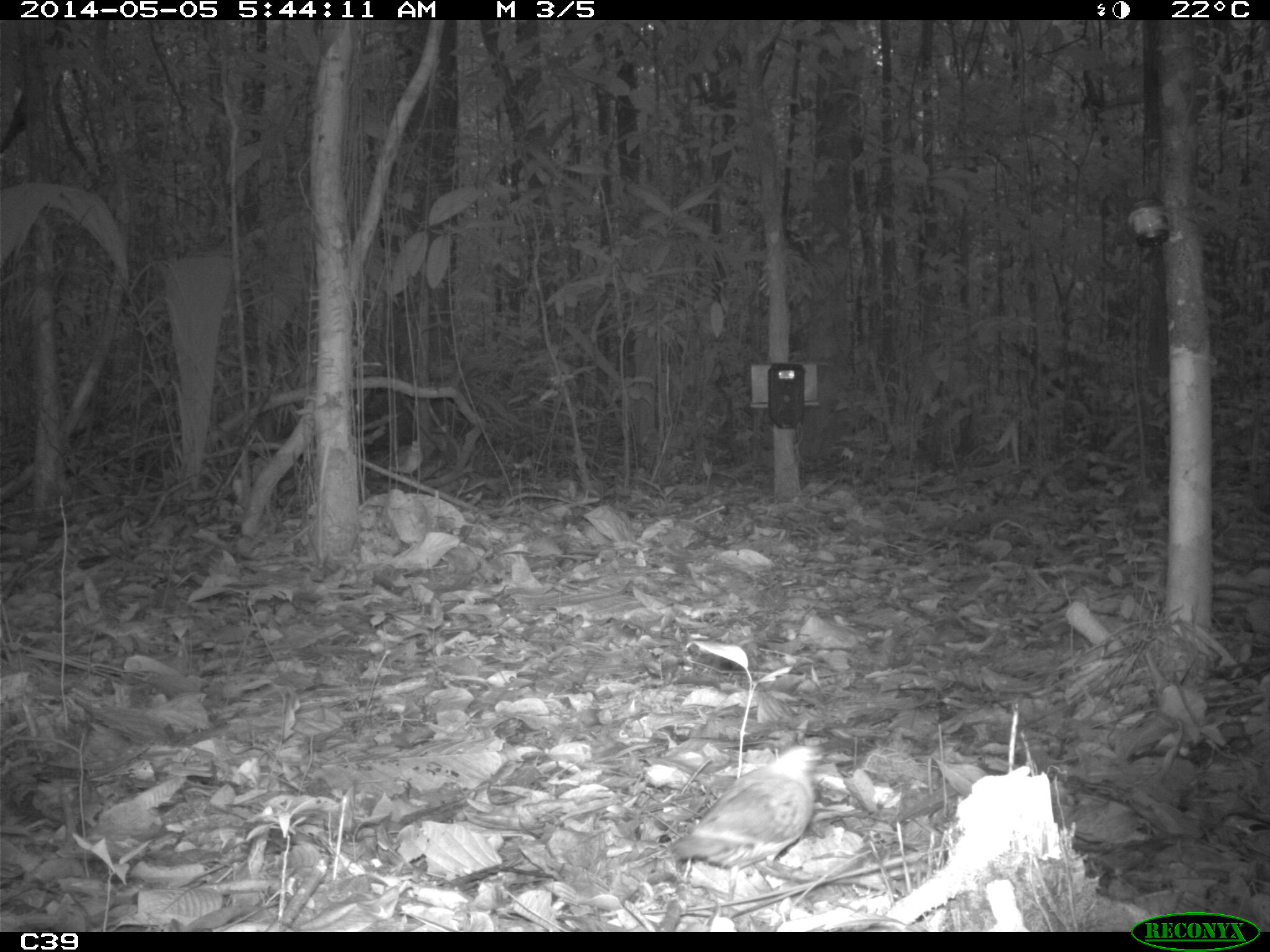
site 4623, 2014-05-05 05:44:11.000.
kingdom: Animalia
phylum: Chordata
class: Aves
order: Columbiformes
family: Columbidae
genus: Geotrygon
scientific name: Geotrygon montana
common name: ruddy quail-dove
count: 1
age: adult